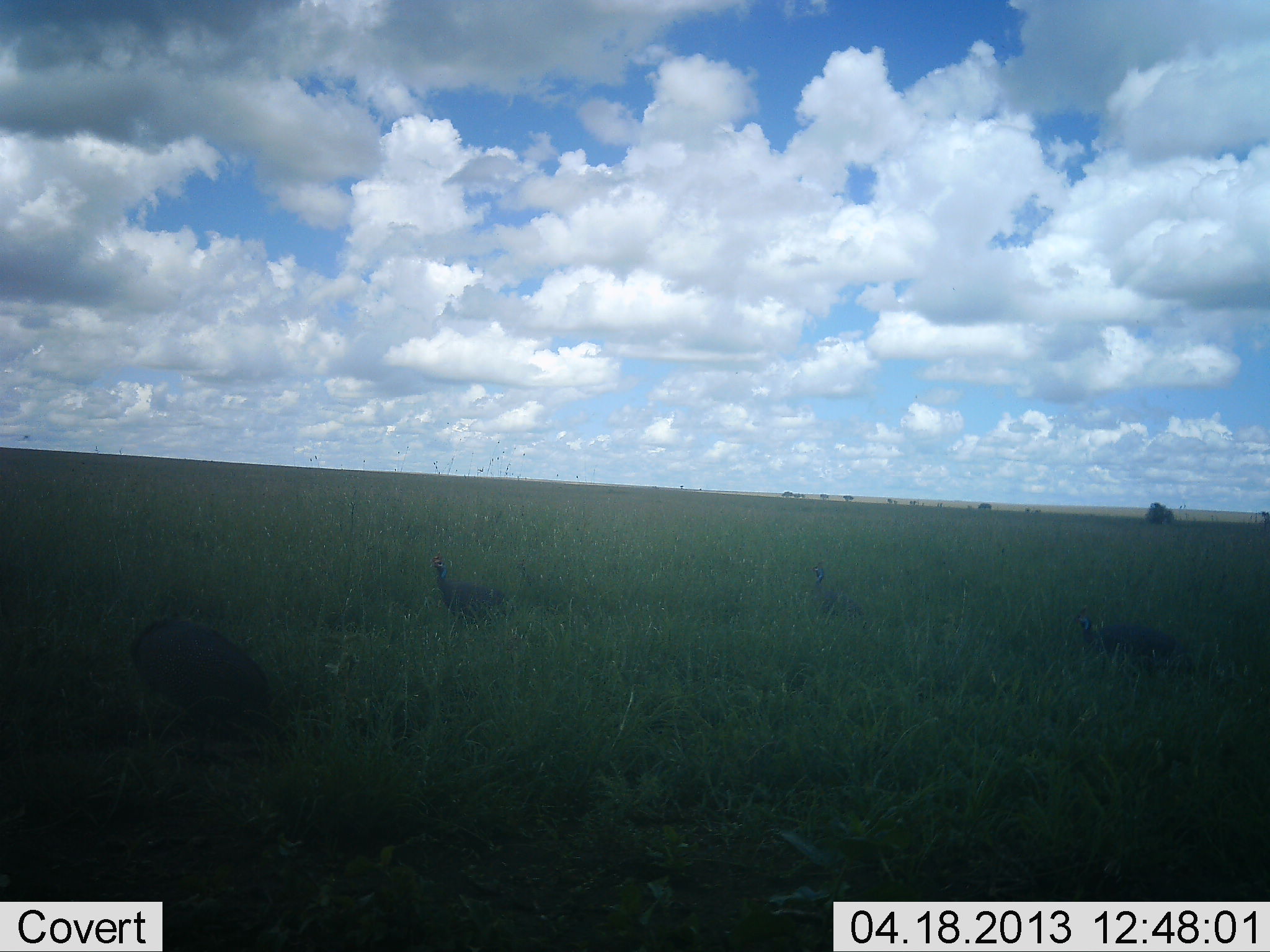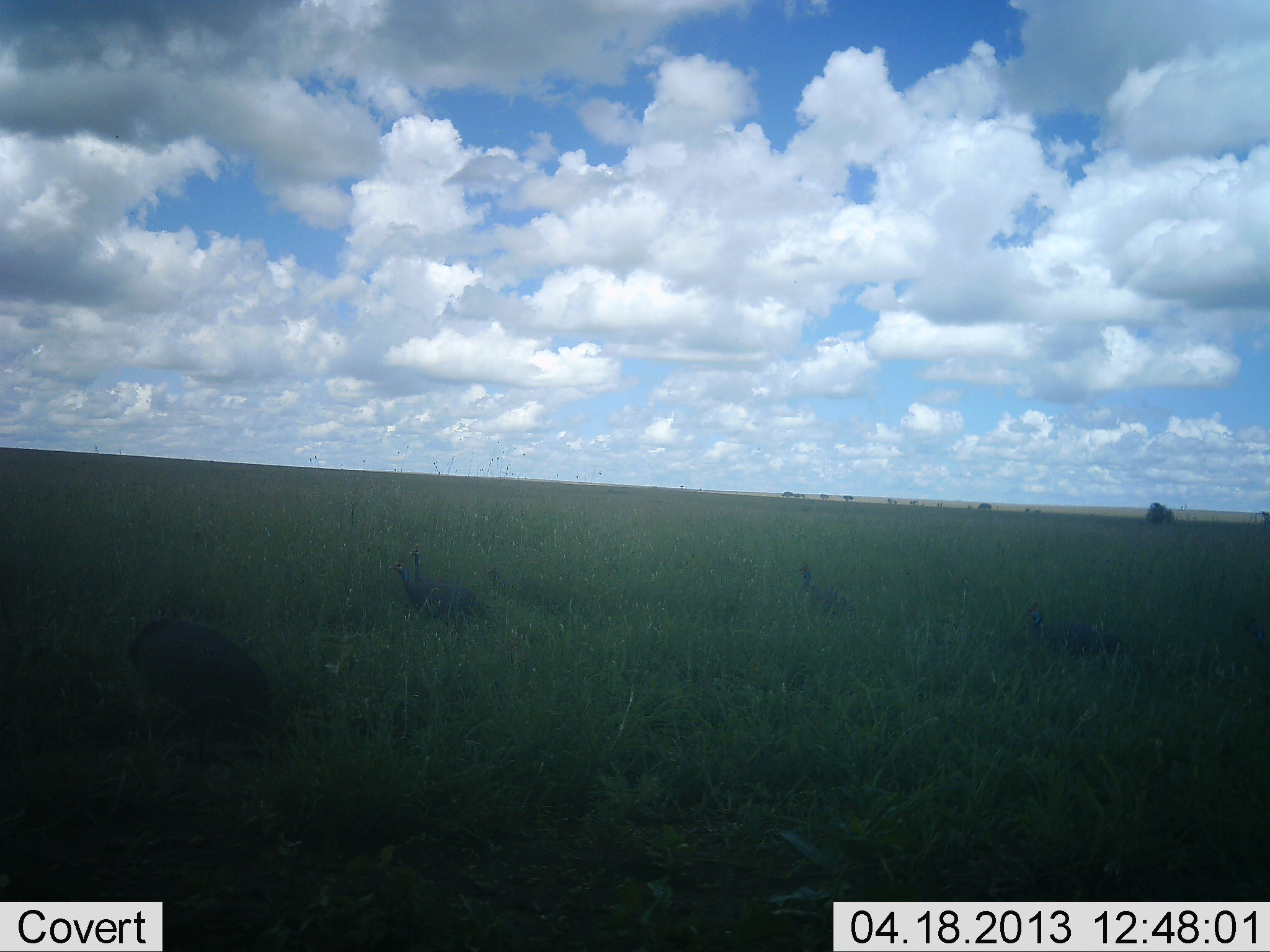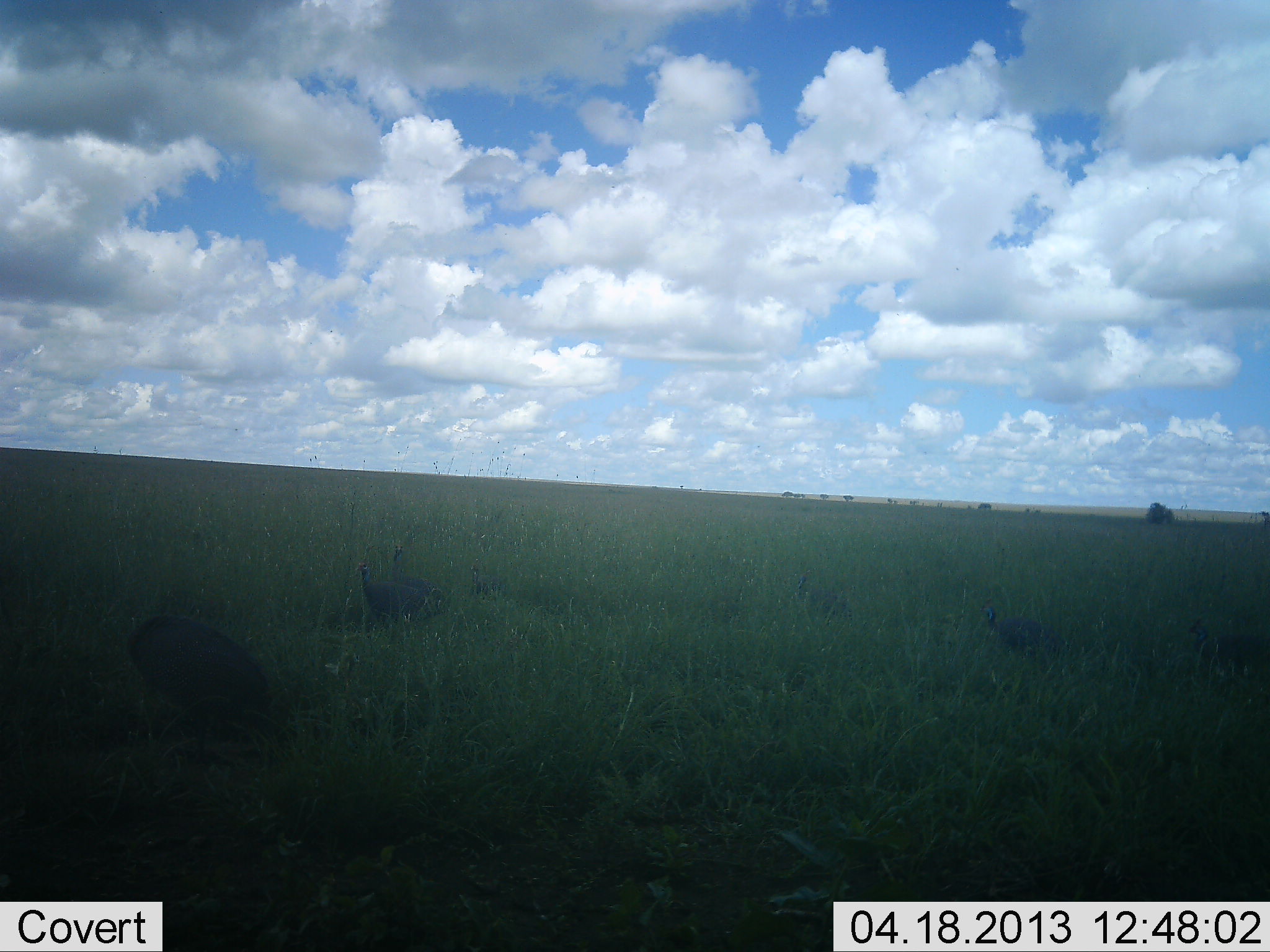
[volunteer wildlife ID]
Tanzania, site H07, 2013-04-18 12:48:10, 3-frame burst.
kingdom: Animalia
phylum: Chordata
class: Aves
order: Galliformes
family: Numididae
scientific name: Numididae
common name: guinea fowl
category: guineafowl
Guineafowl (guinea fowl) (Numididae), count 6. Behavior (volunteer vote fractions): standing 62%, resting 8%, moving 85%, interacting 0%. Young present (vote fraction): 8%. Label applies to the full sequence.